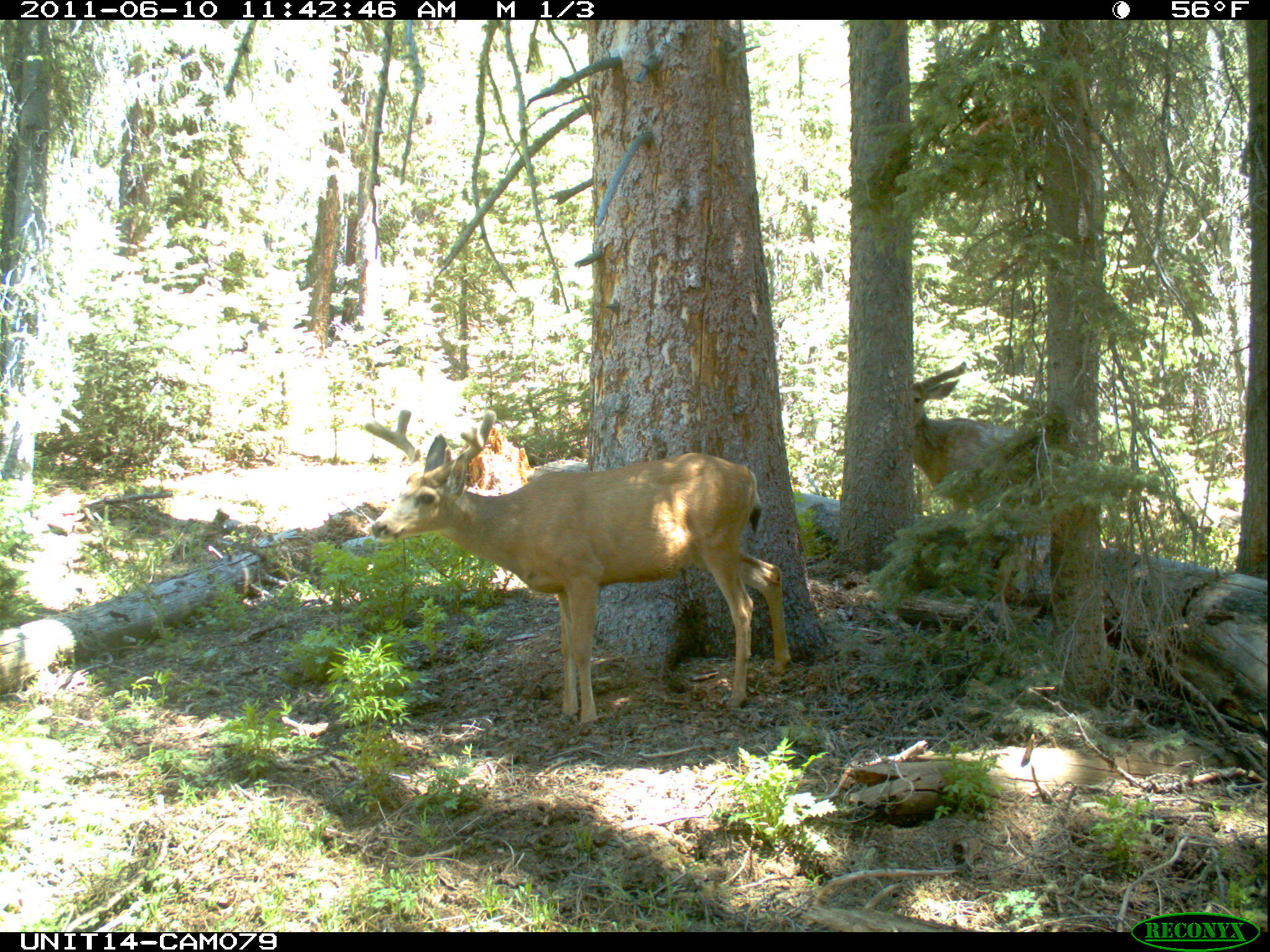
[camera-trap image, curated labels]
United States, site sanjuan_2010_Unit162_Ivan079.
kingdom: Animalia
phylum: Chordata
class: Mammalia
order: Artiodactyla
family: Cervidae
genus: Odocoileus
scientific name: Odocoileus hemionus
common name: mule deer